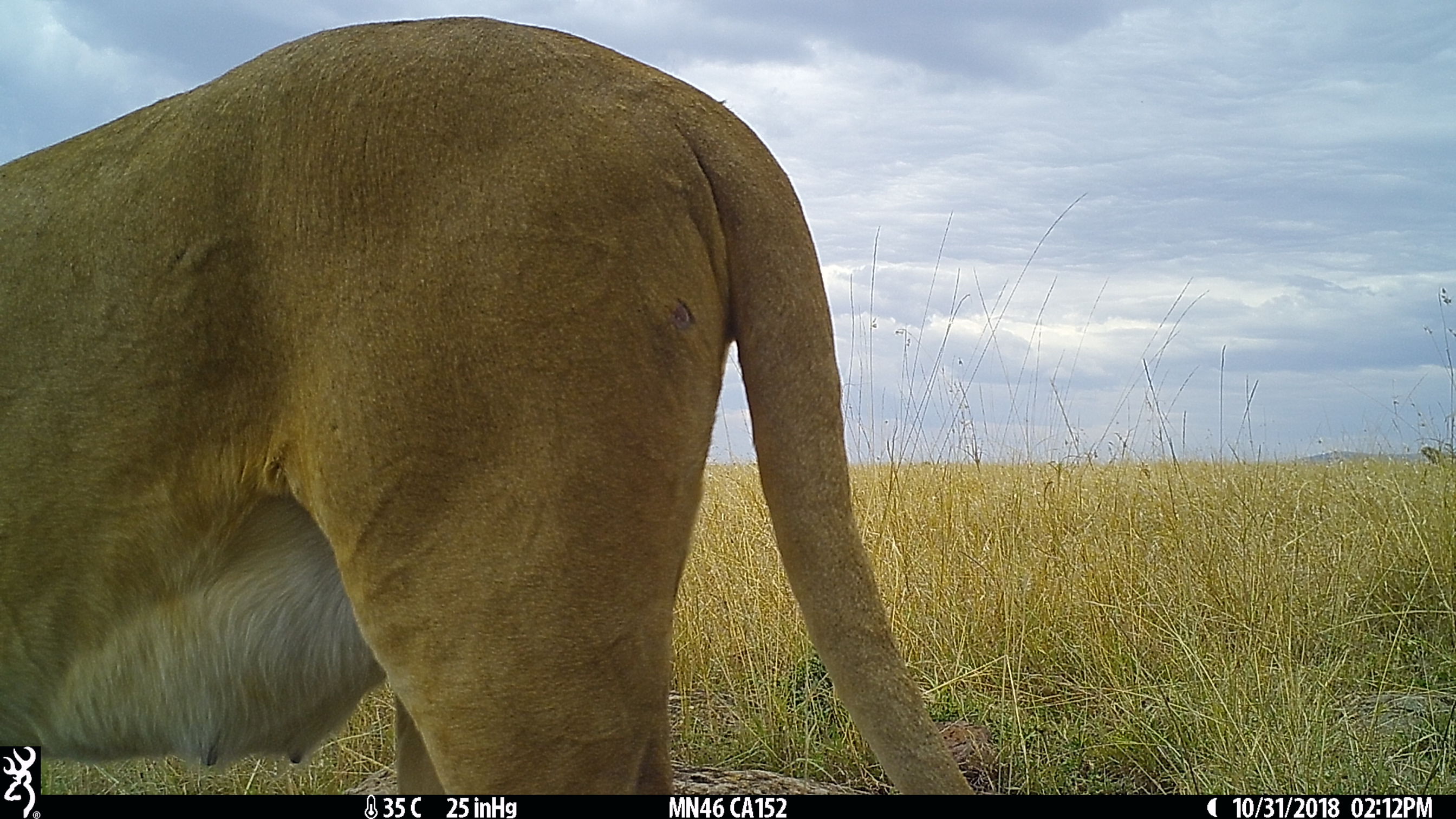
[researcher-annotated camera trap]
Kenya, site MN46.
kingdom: Animalia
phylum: Chordata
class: Mammalia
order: Carnivora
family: Felidae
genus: Panthera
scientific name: Panthera leo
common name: lion